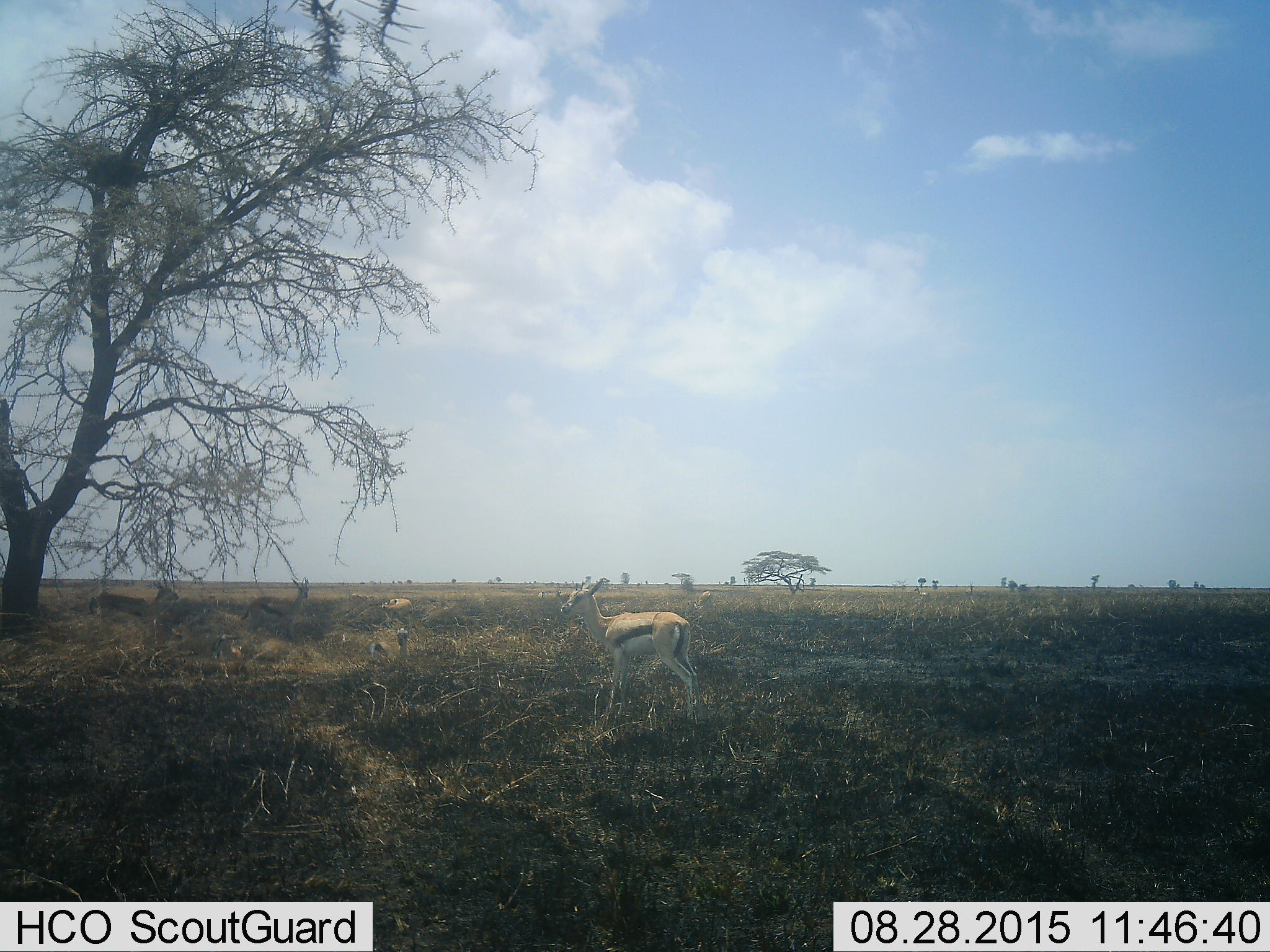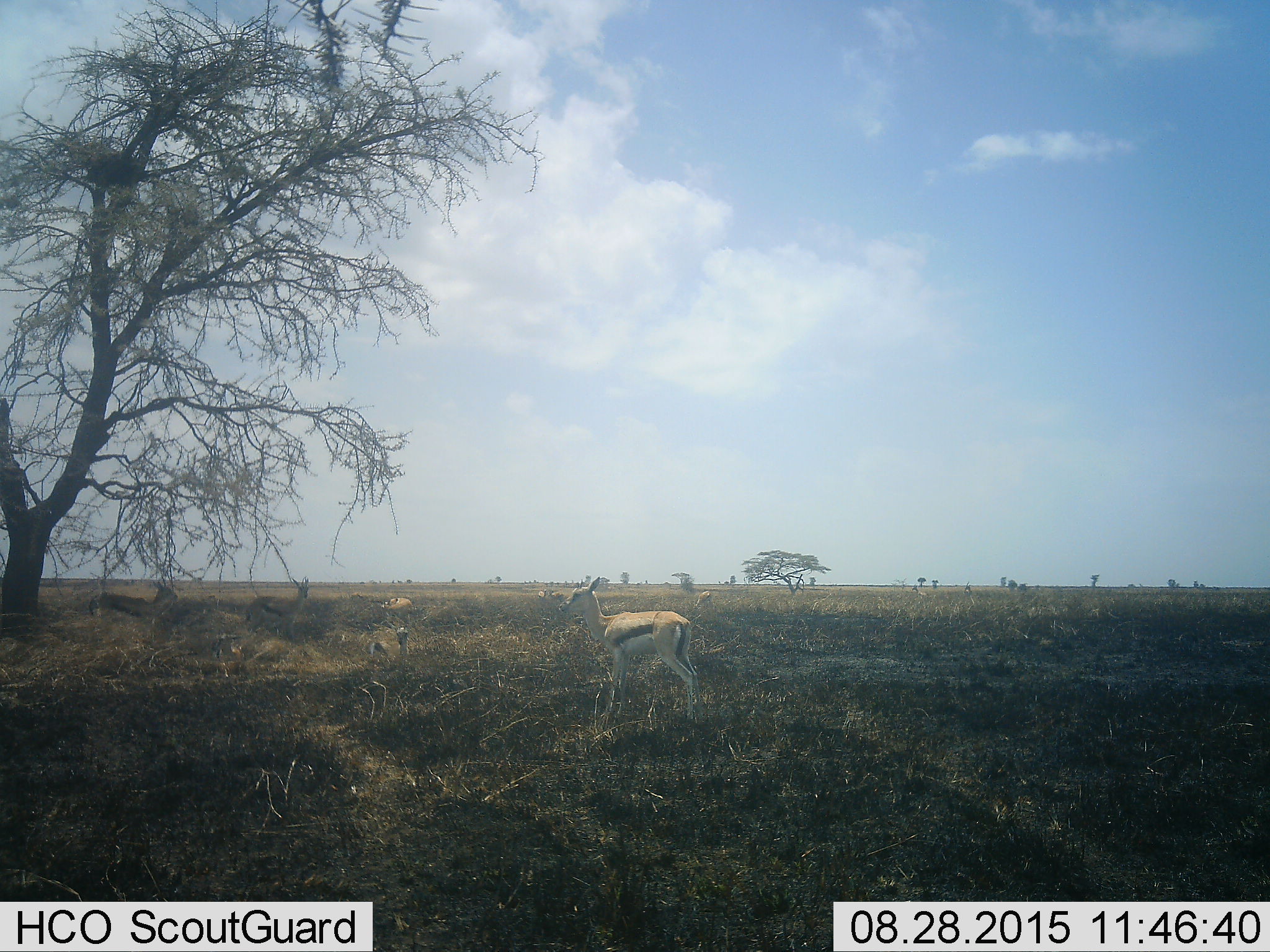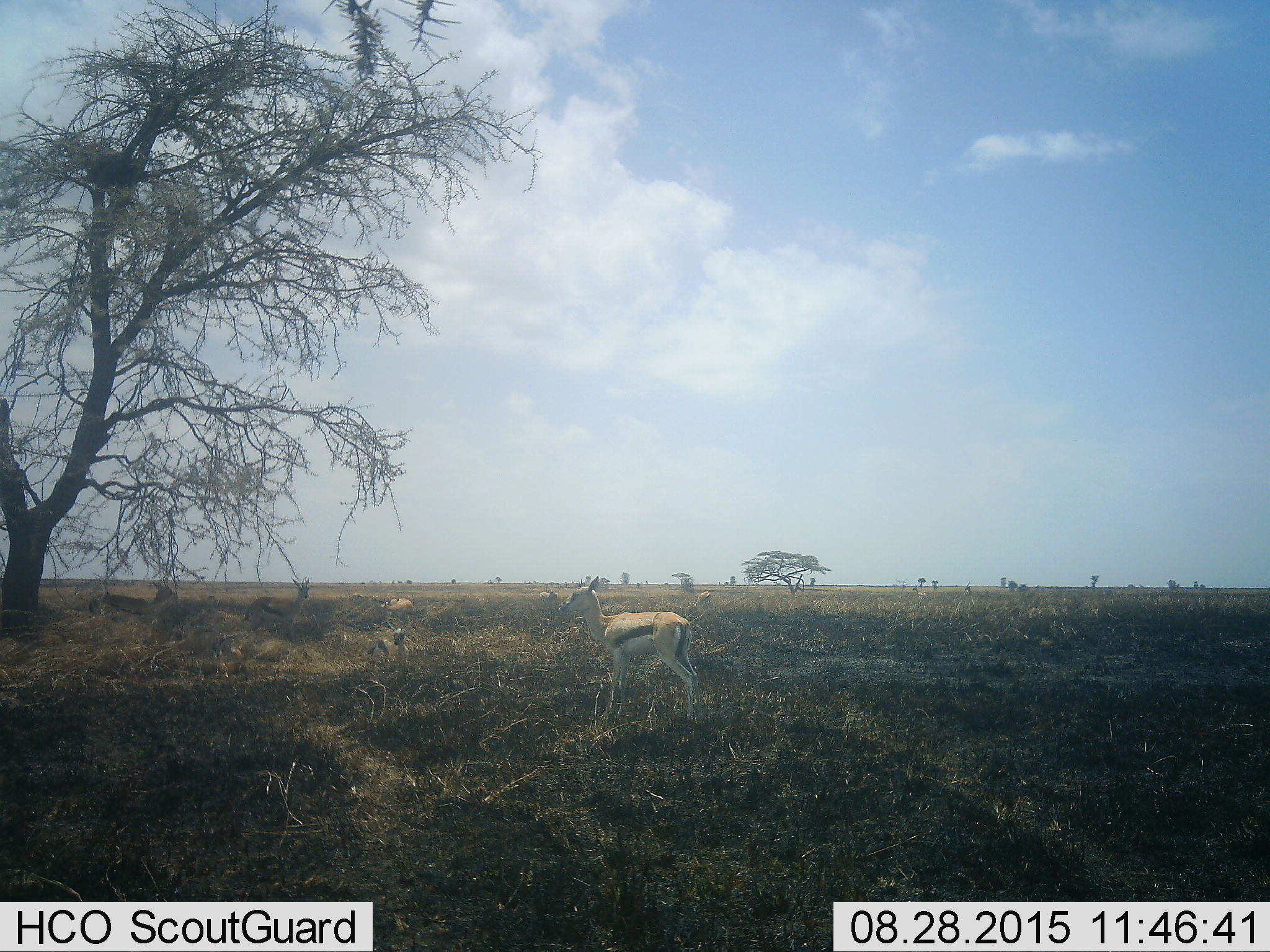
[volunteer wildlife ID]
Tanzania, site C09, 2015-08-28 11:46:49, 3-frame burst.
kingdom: Animalia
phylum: Chordata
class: Mammalia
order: Artiodactyla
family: Bovidae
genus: Eudorcas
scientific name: Eudorcas thomsonii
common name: thomson's gazelle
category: gazellethomsons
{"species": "gazellethomsons (thomson's gazelle) (Eudorcas thomsonii)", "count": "6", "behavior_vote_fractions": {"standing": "87%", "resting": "53%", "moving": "20%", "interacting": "0%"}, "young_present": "27%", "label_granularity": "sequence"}